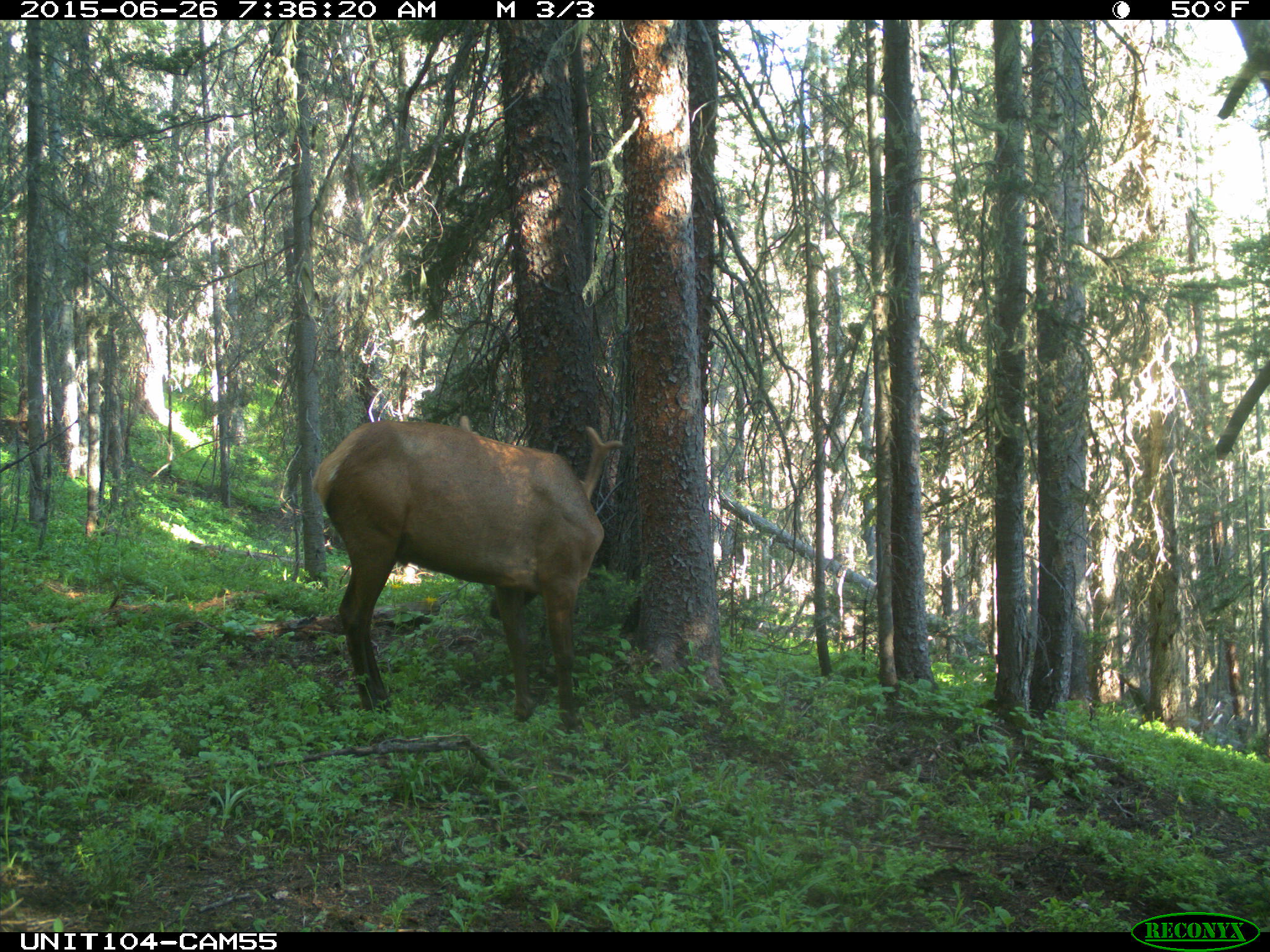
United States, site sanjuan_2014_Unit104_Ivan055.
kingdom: Animalia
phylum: Chordata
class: Mammalia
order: Artiodactyla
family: Cervidae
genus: Cervus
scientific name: Cervus elaphus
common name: red deer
Cervus elaphus (red deer).